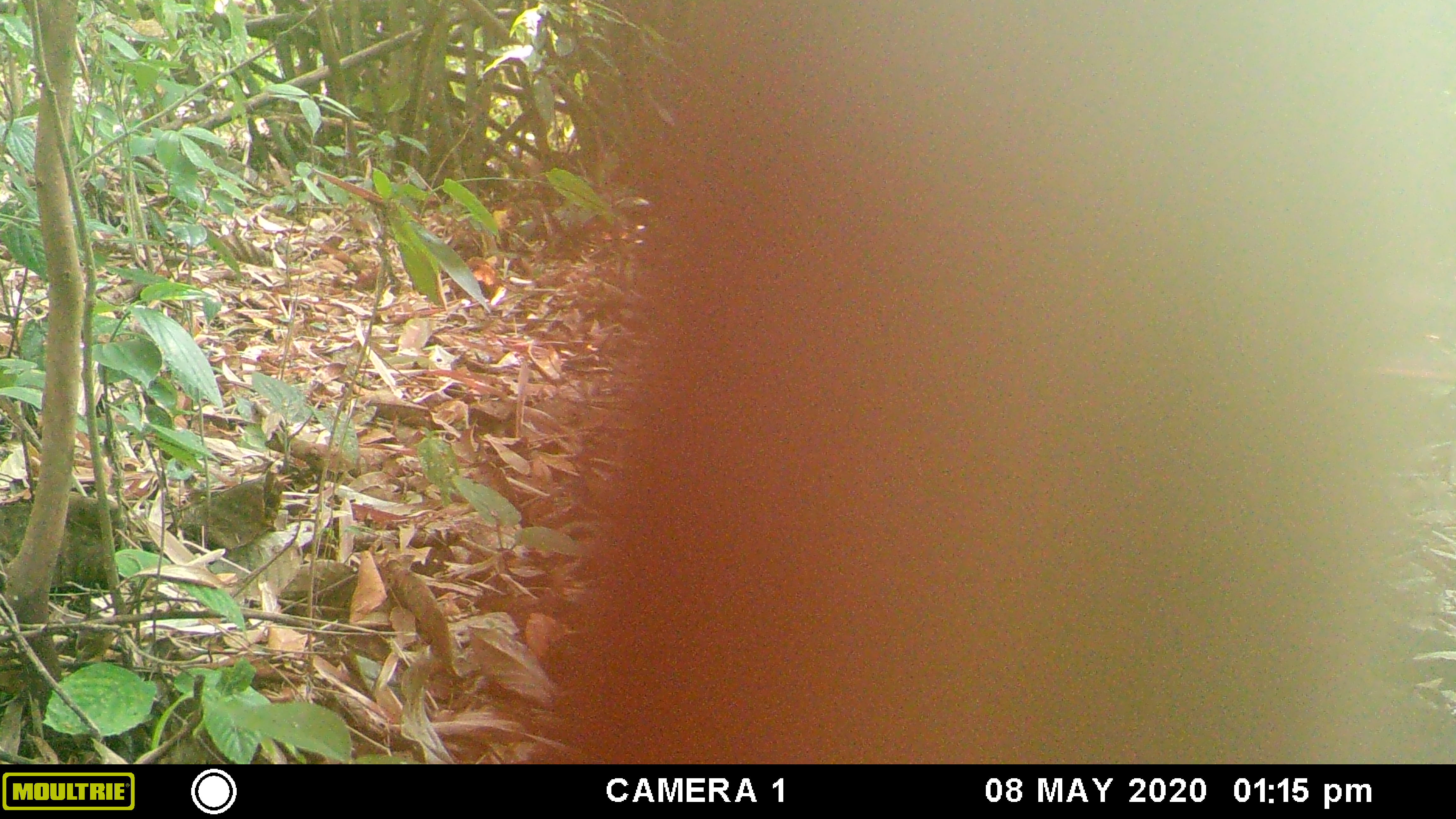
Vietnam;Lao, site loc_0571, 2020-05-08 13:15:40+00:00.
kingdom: Animalia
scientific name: Animalia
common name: animal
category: unidentified animal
Unidentified animal (animal) (Animalia). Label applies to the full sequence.